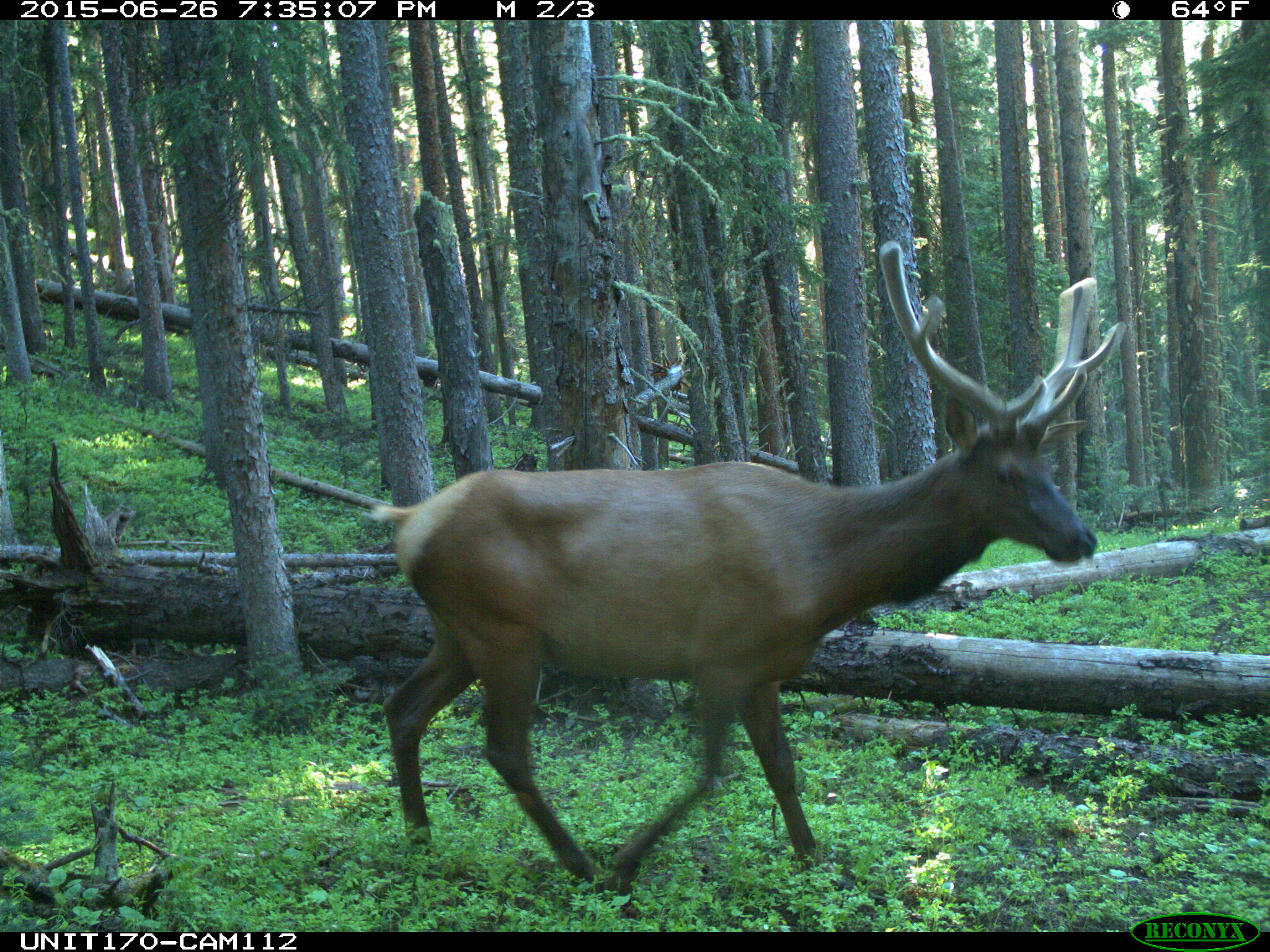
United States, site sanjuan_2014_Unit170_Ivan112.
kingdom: Animalia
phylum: Chordata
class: Mammalia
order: Artiodactyla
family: Cervidae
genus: Cervus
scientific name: Cervus elaphus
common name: red deer